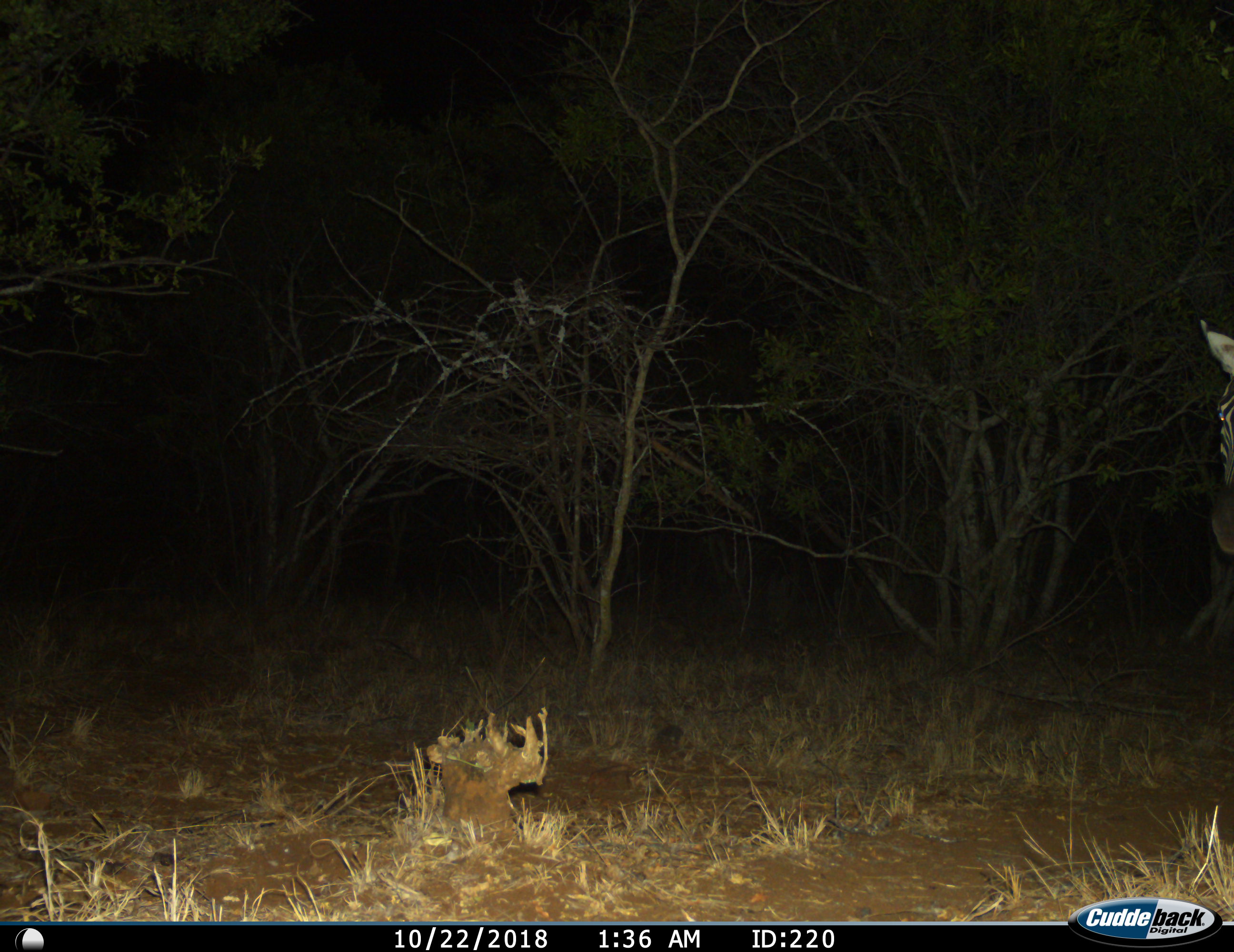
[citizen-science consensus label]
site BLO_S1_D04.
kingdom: Animalia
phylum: Chordata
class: Mammalia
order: Perissodactyla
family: Equidae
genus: Equus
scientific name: Equus quagga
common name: plains zebra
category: zebraplains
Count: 1.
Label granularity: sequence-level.